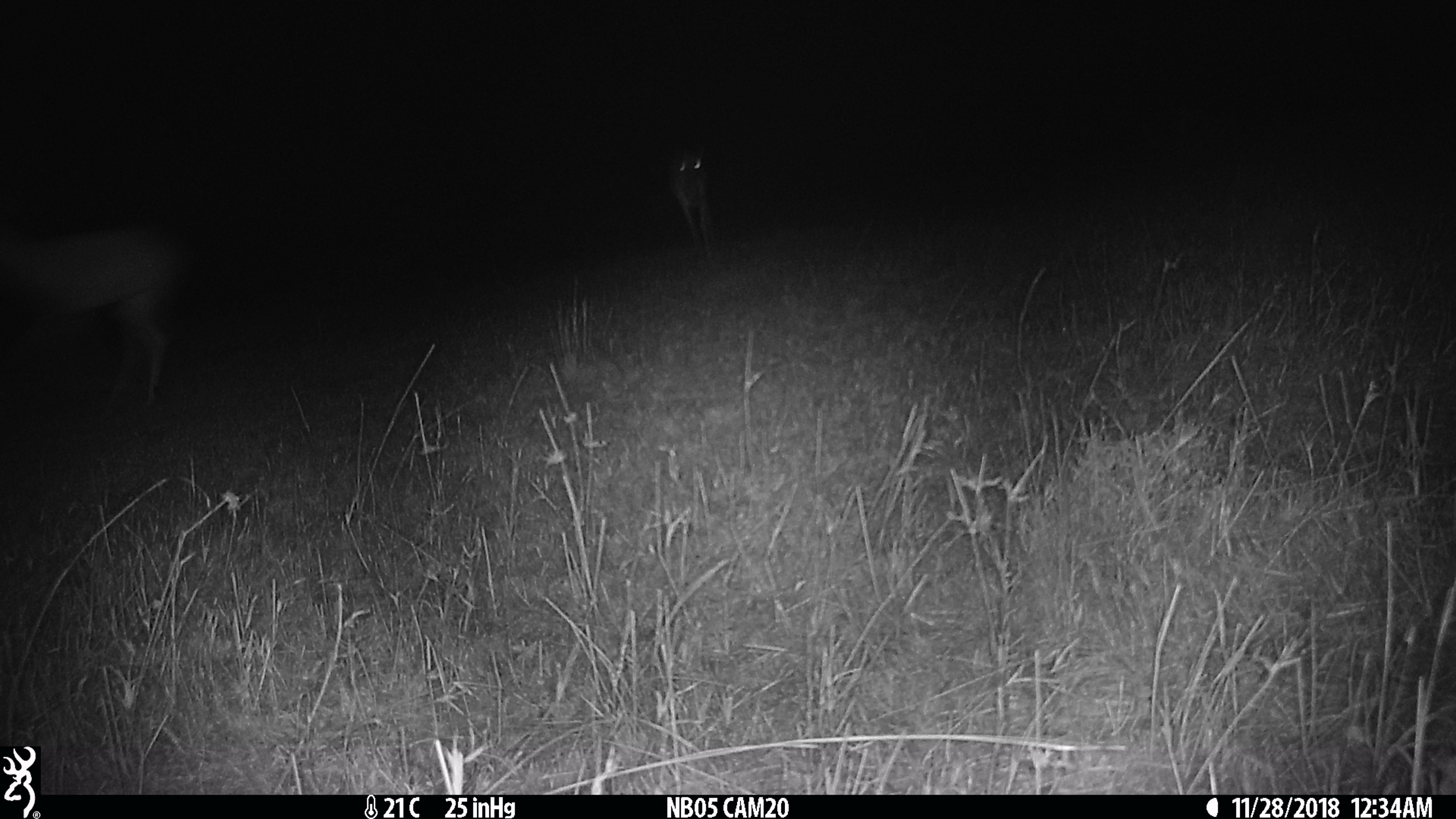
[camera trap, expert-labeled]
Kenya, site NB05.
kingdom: Animalia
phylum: Chordata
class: Mammalia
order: Artiodactyla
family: Bovidae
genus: Aepyceros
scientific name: Aepyceros melampus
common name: impala